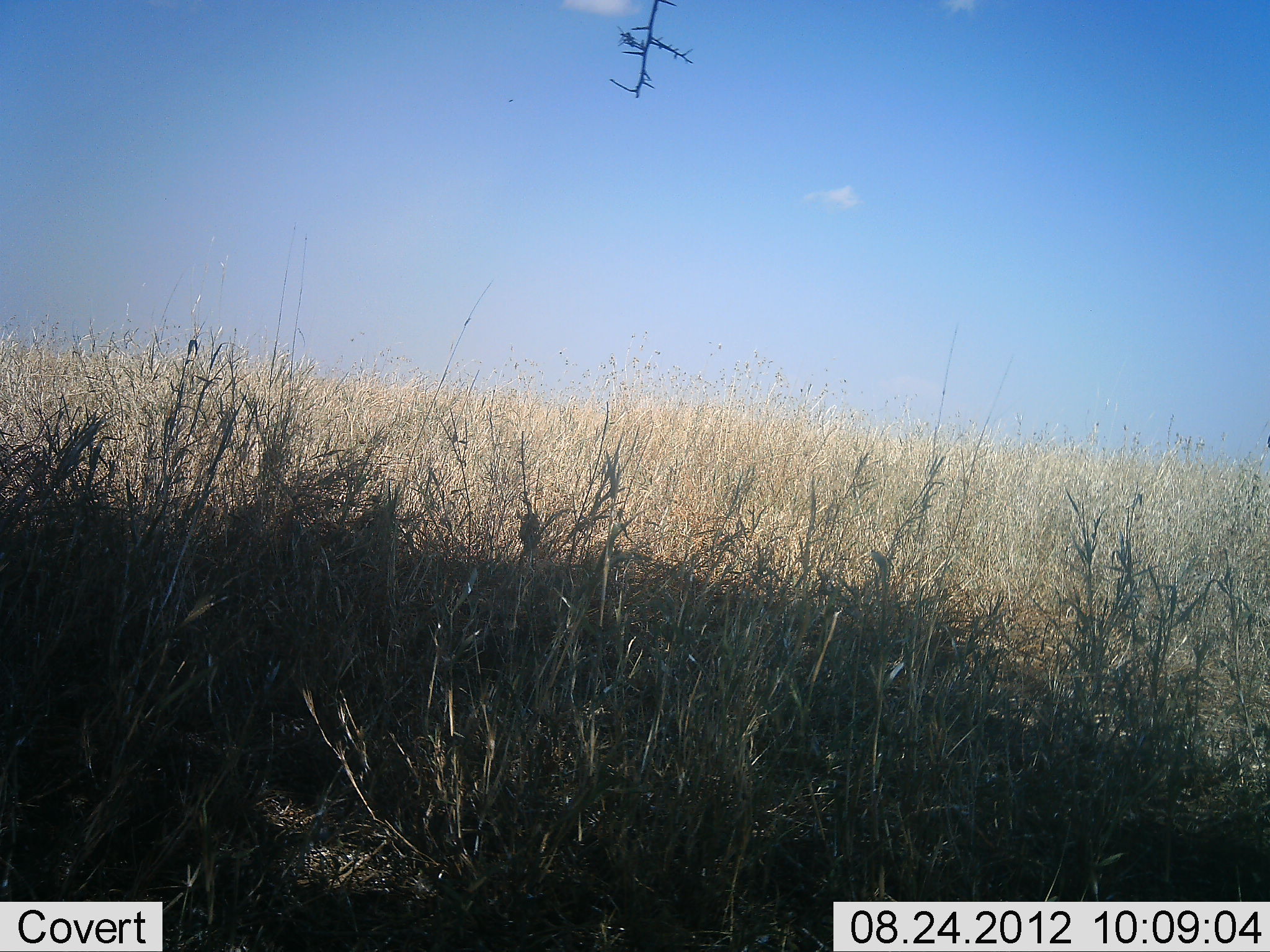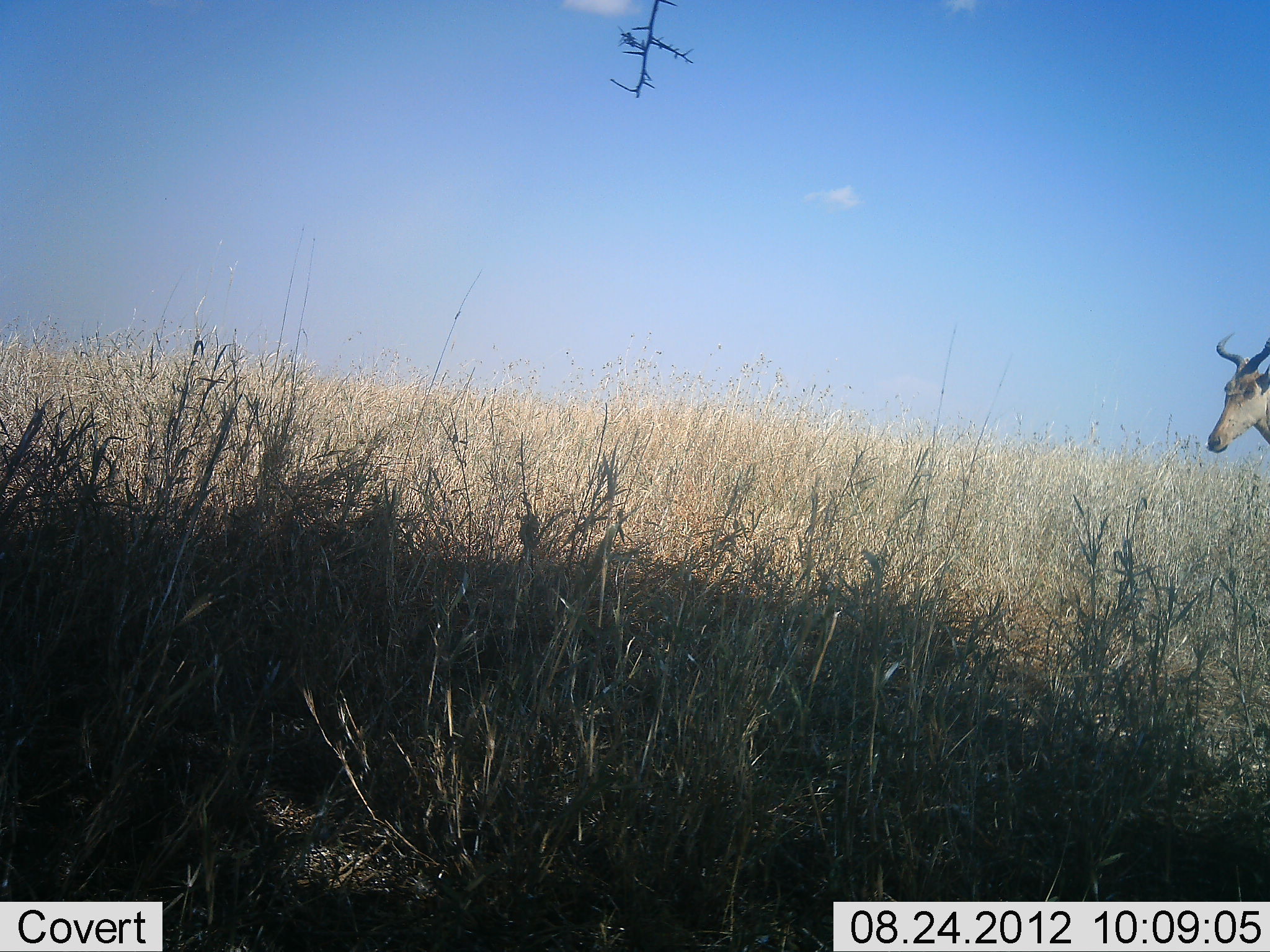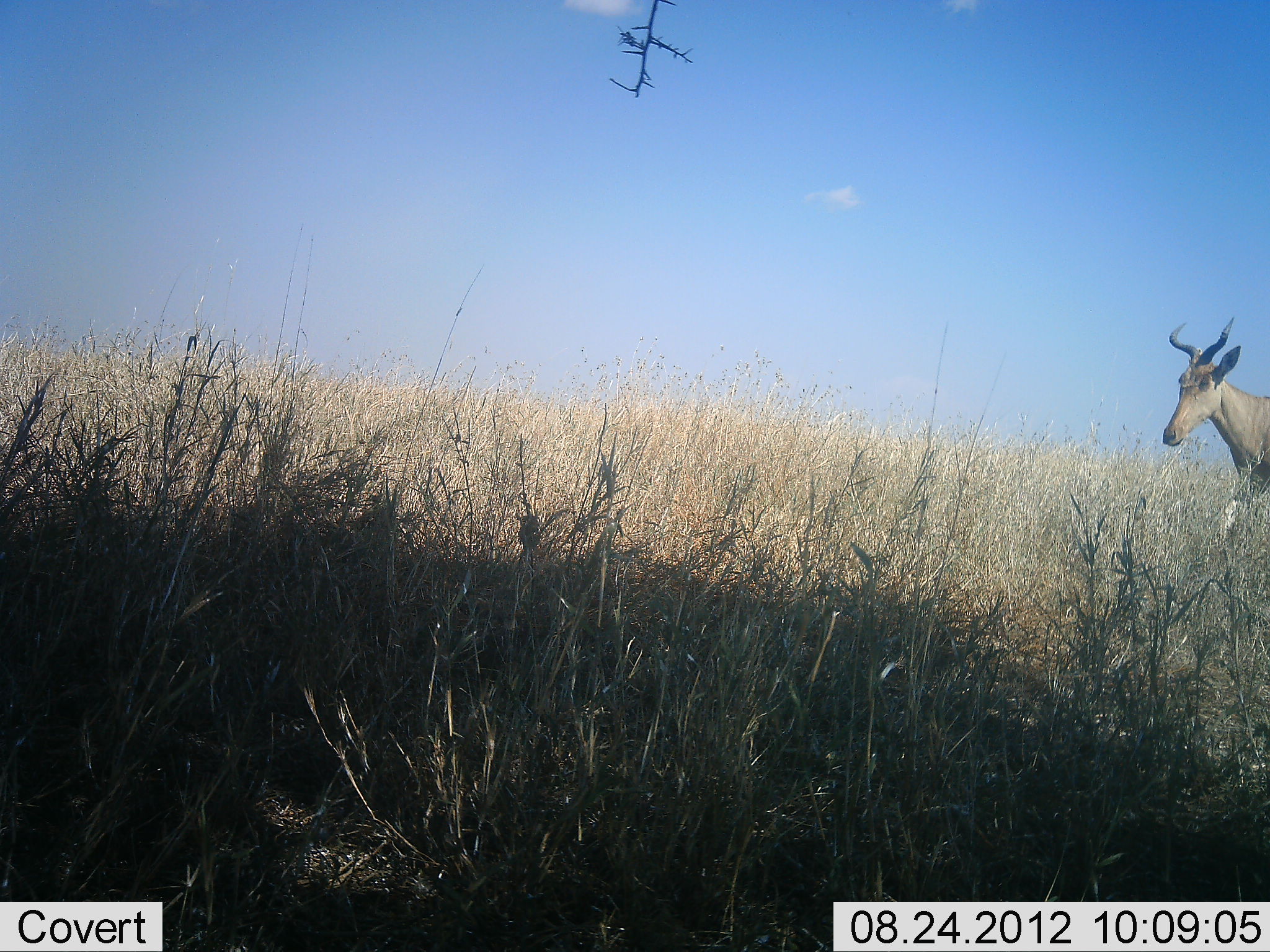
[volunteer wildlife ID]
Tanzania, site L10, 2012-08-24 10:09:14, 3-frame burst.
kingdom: Animalia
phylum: Chordata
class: Mammalia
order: Artiodactyla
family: Bovidae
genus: Alcelaphus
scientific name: Alcelaphus buselaphus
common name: hartebeest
Hartebeest (Alcelaphus buselaphus), count 1. Behavior (volunteer vote fractions): standing 0%, resting 0%, moving 100%, interacting 0%. Young present (vote fraction): 0%. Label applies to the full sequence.